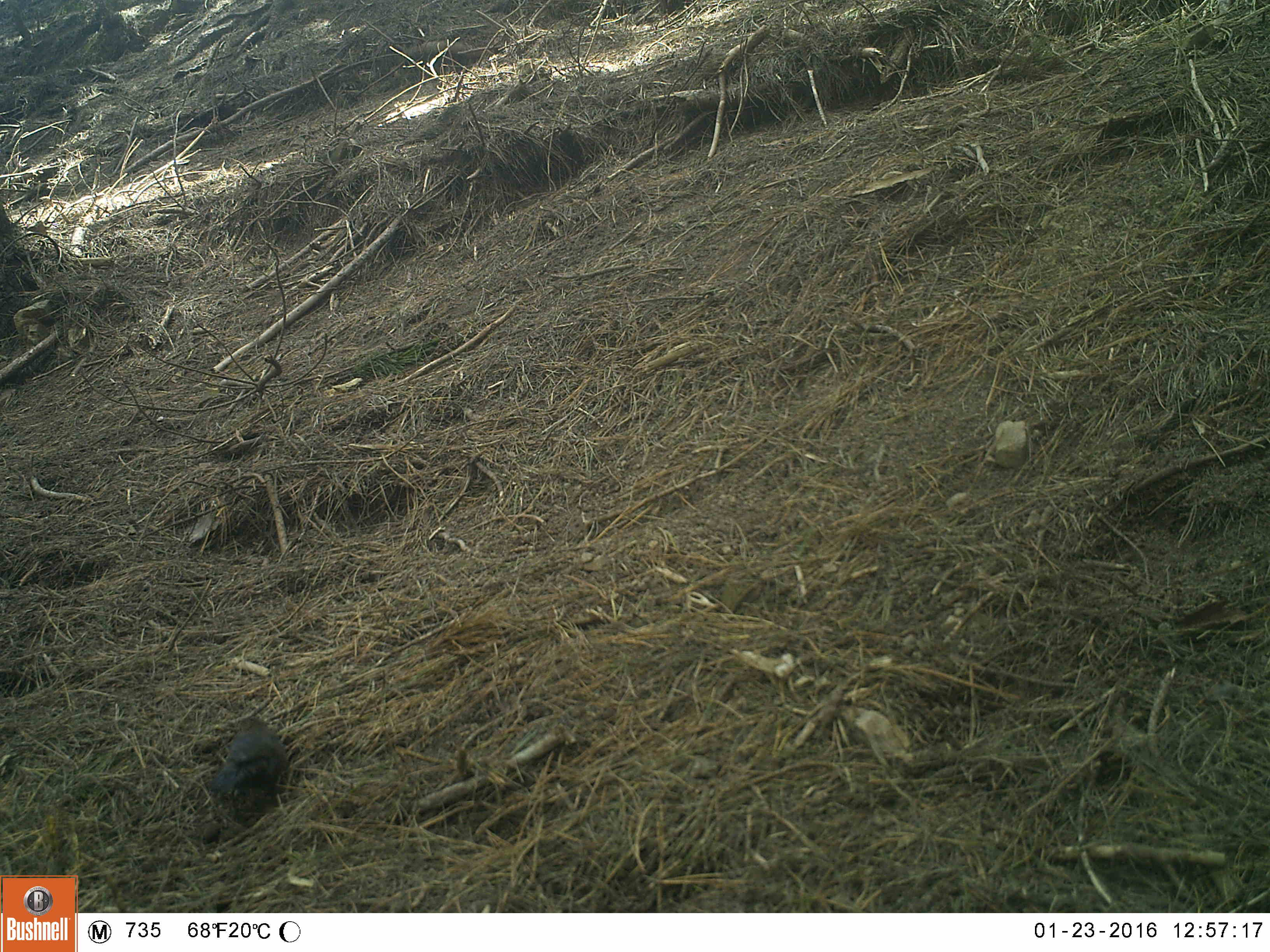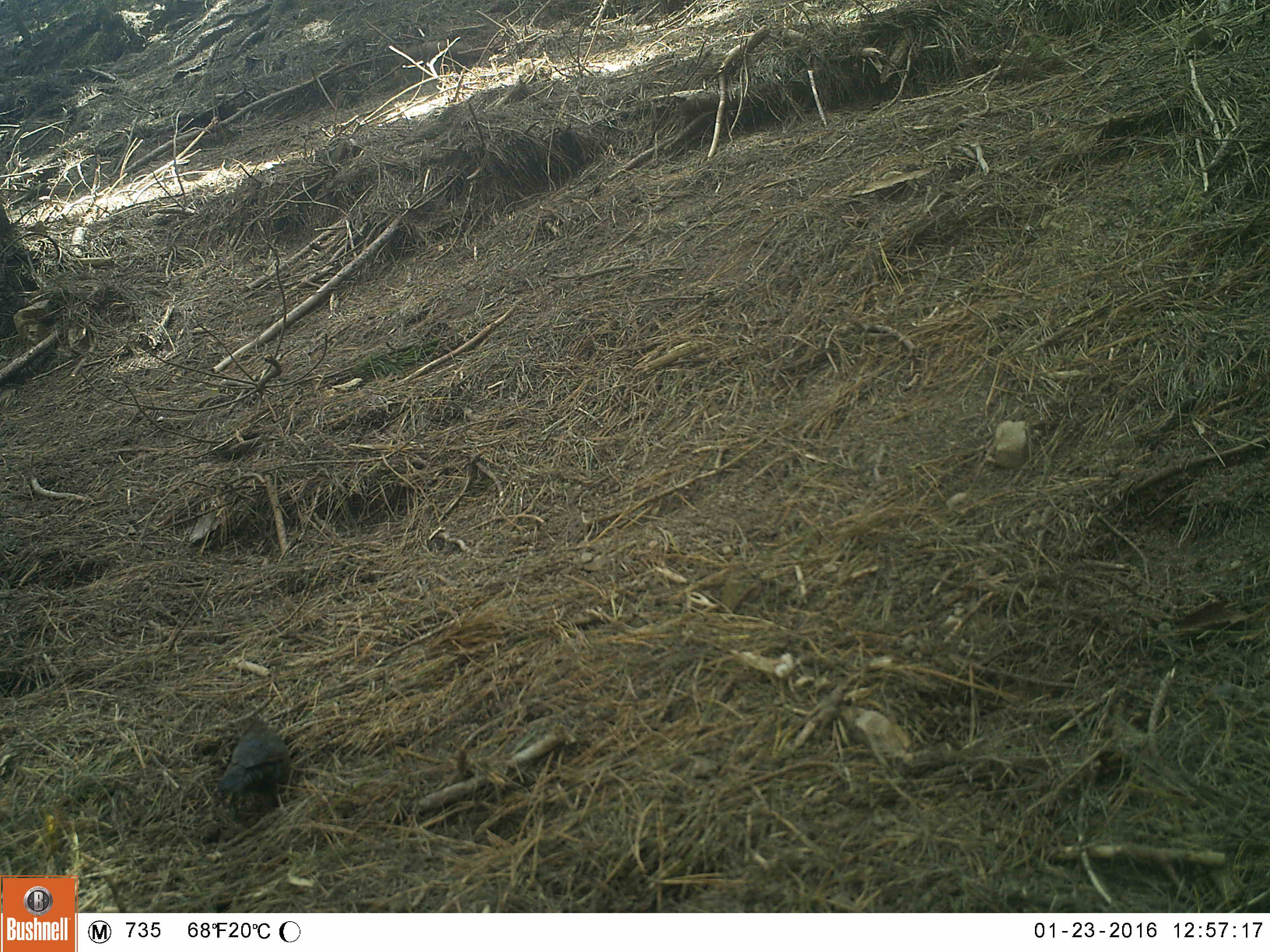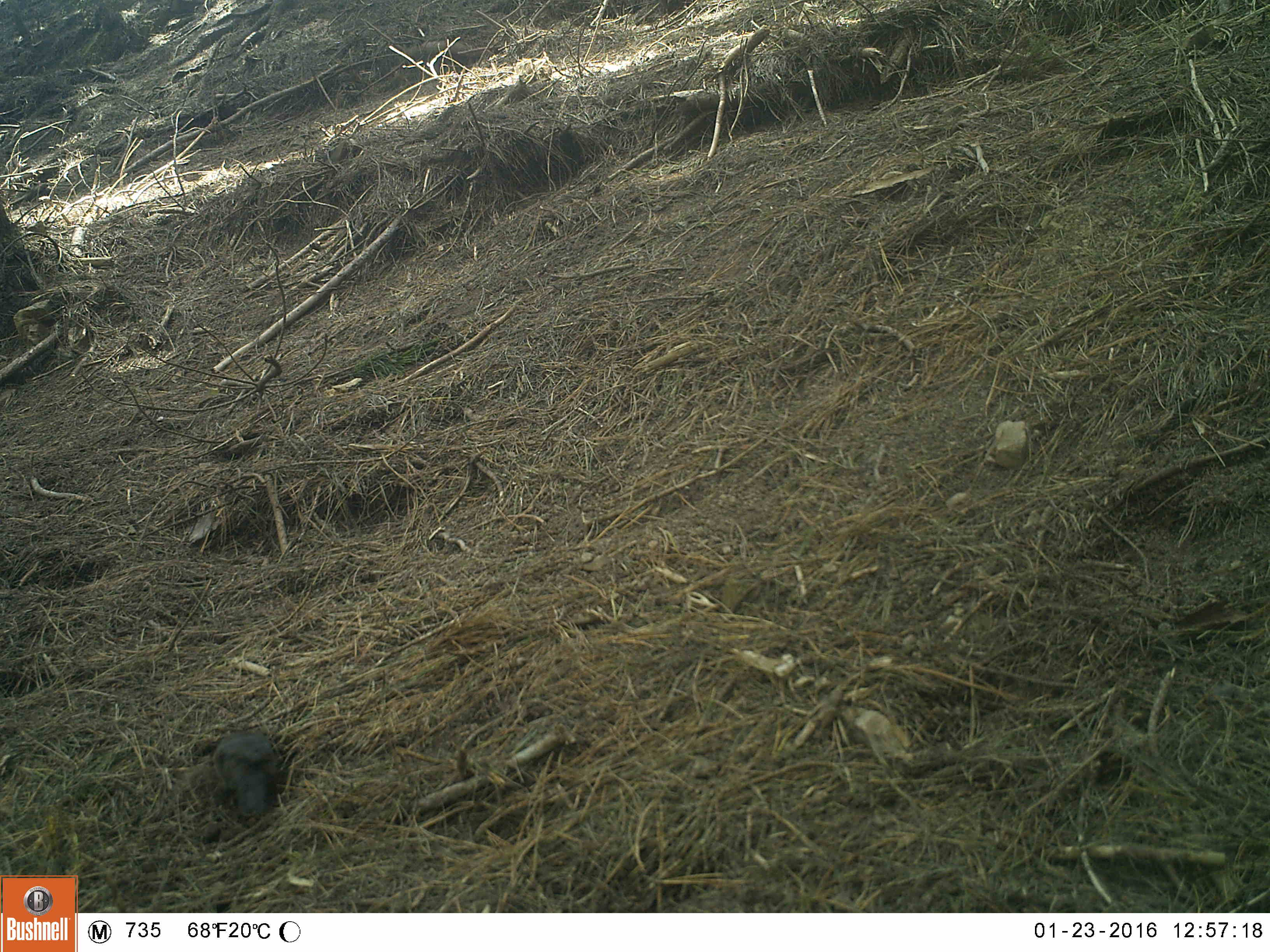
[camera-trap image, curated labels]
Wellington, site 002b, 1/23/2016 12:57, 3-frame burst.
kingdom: Animalia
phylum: Chordata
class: Aves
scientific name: Aves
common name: bird